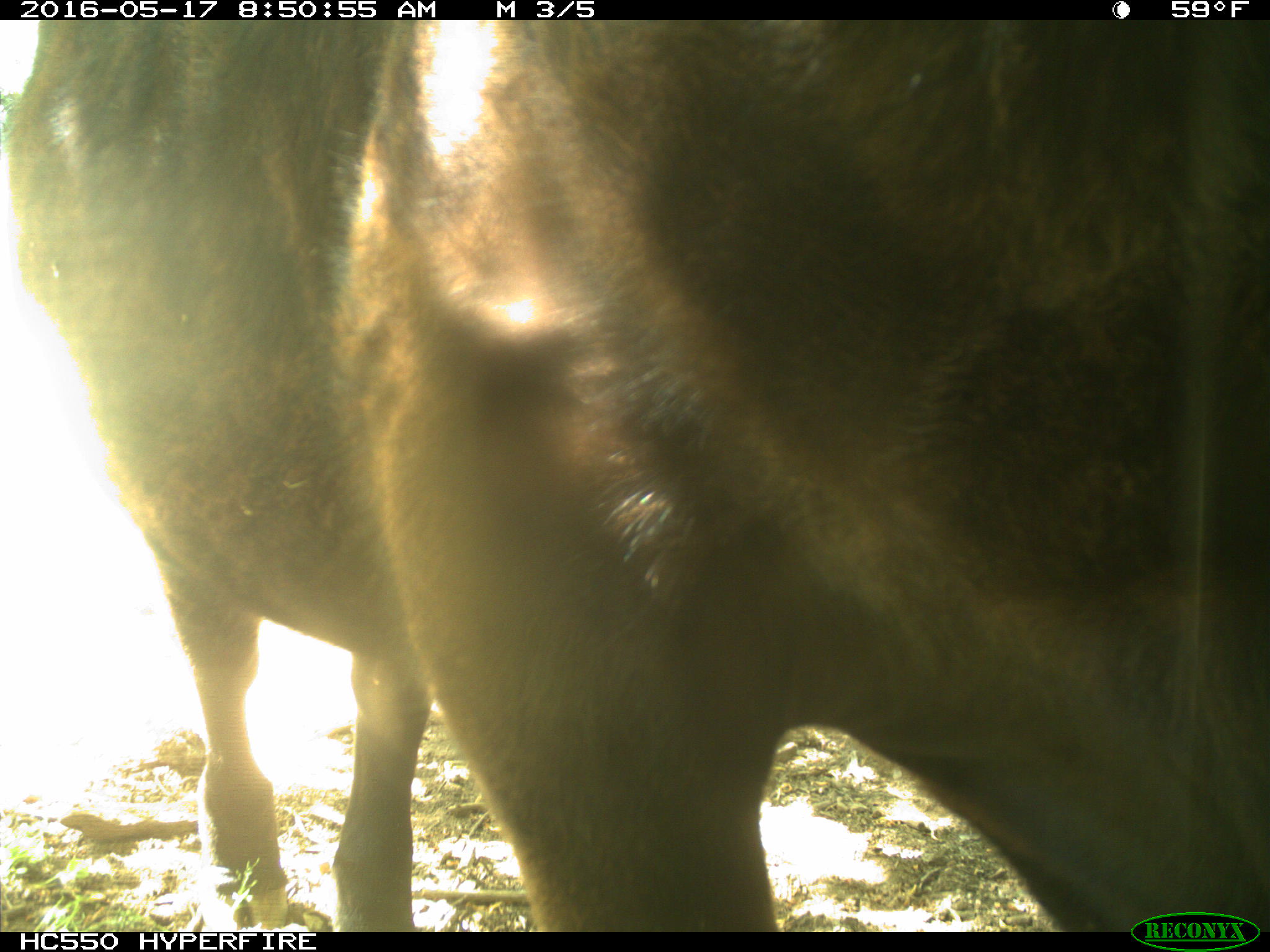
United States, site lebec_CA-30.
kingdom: Animalia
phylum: Chordata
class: Mammalia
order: Artiodactyla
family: Bovidae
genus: Bos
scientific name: Bos taurus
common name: domestic cow